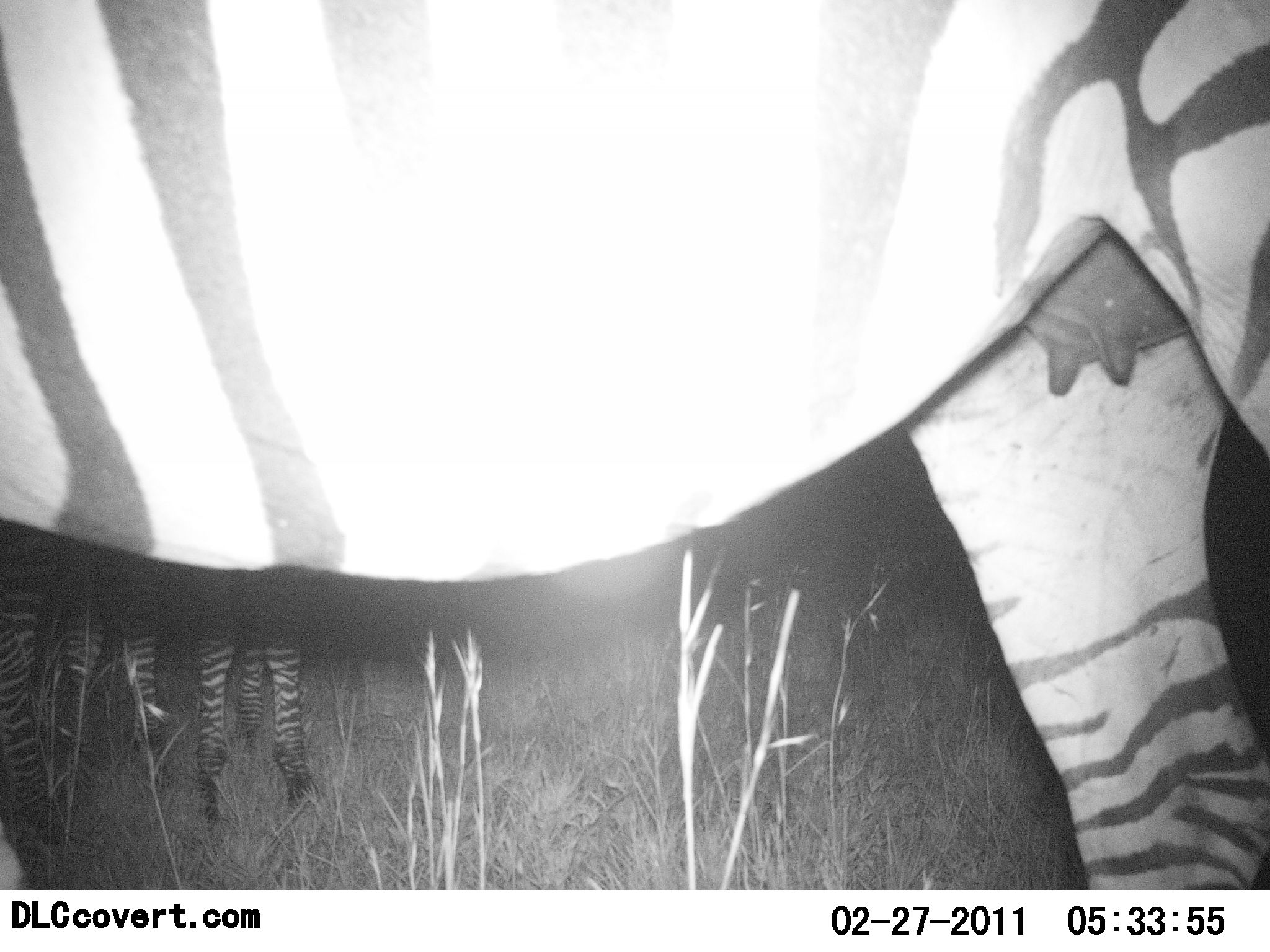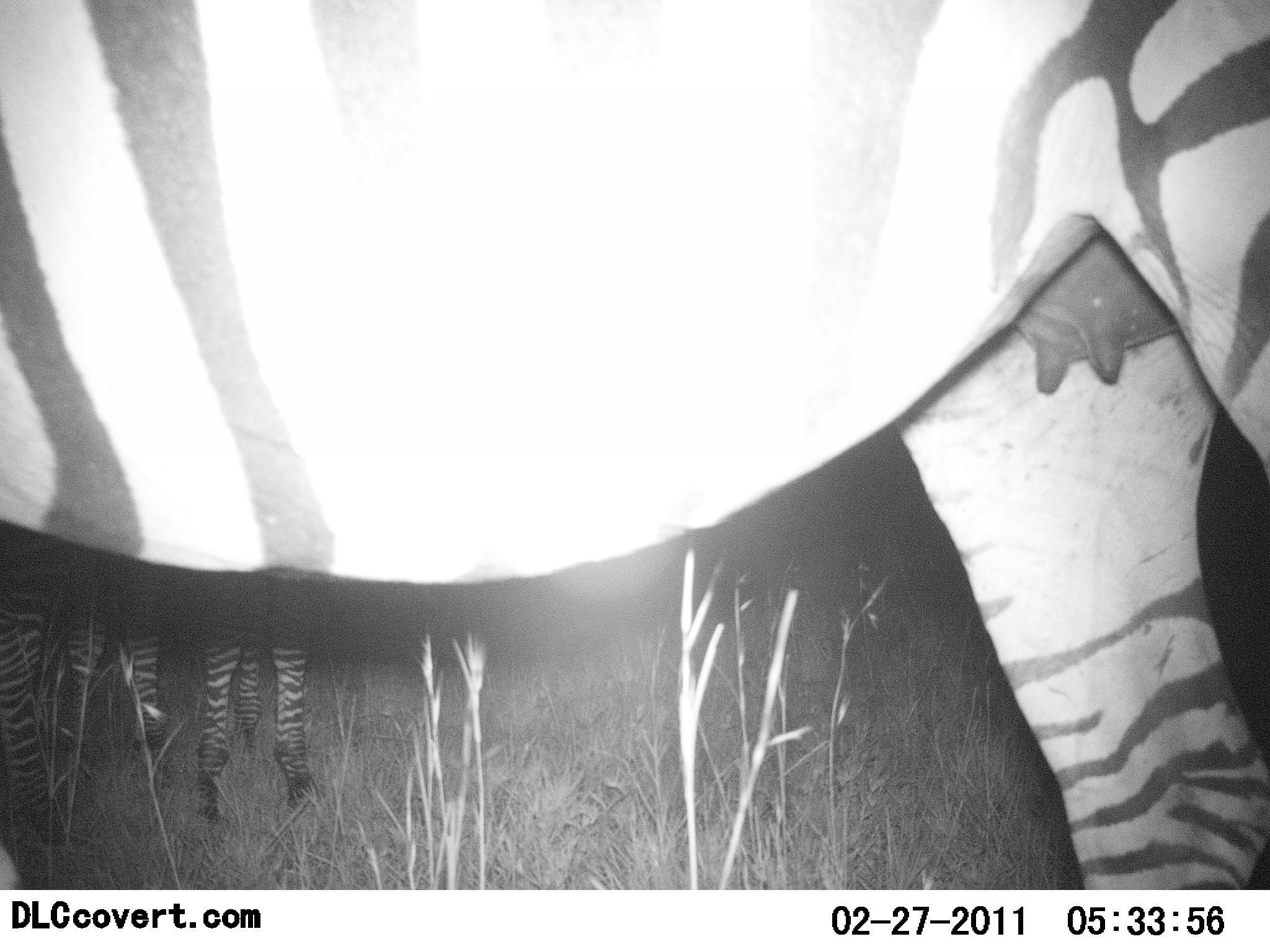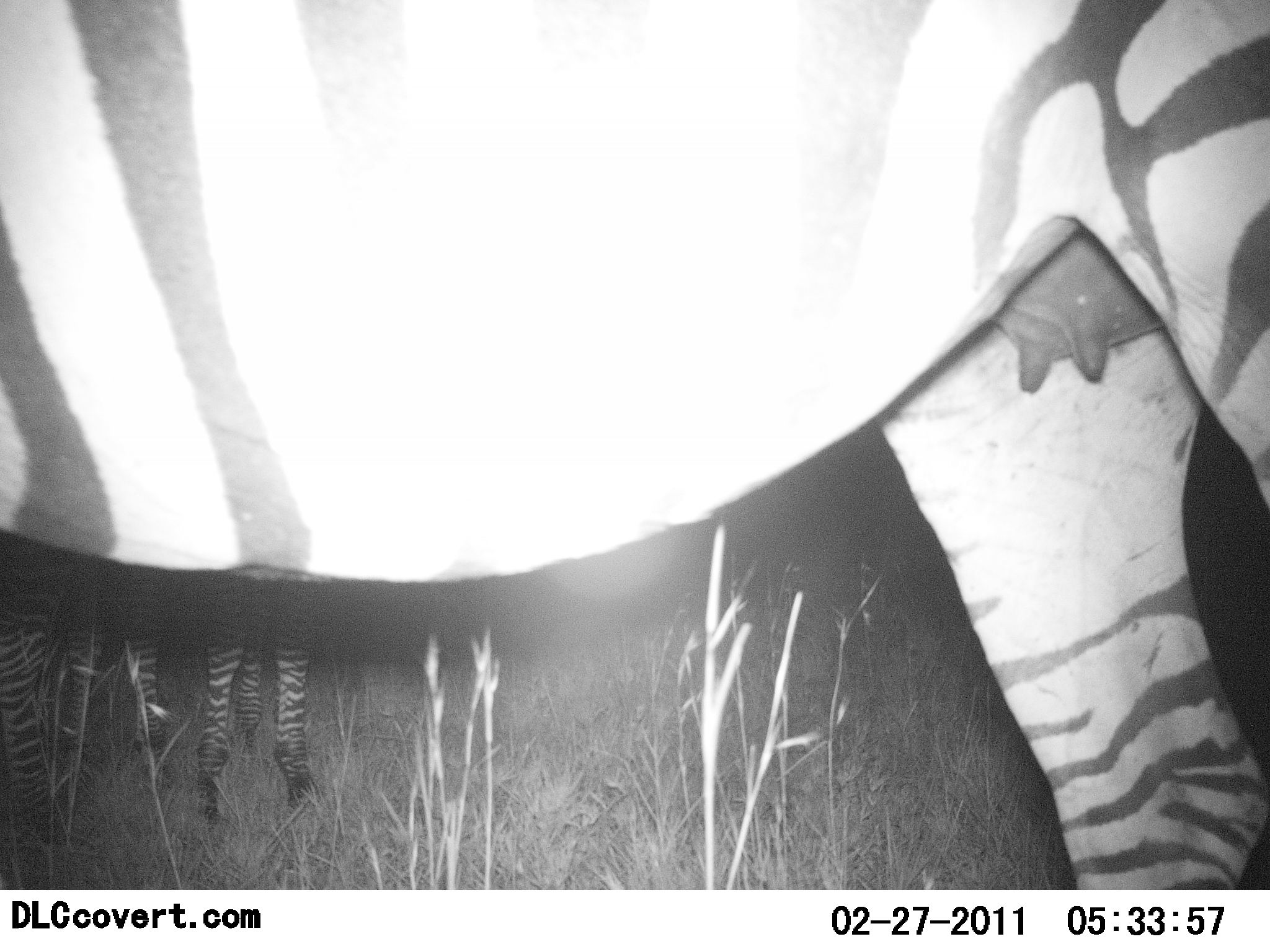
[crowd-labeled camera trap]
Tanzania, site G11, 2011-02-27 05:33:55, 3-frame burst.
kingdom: Animalia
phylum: Chordata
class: Mammalia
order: Perissodactyla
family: Equidae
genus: Equus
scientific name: Equus quagga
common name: plains zebra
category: zebra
Zebra (plains zebra) (Equus quagga), count 2. Behavior (volunteer vote fractions): standing 91%, resting 9%, moving 0%, interacting 0%. Young present (vote fraction): 9%. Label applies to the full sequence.